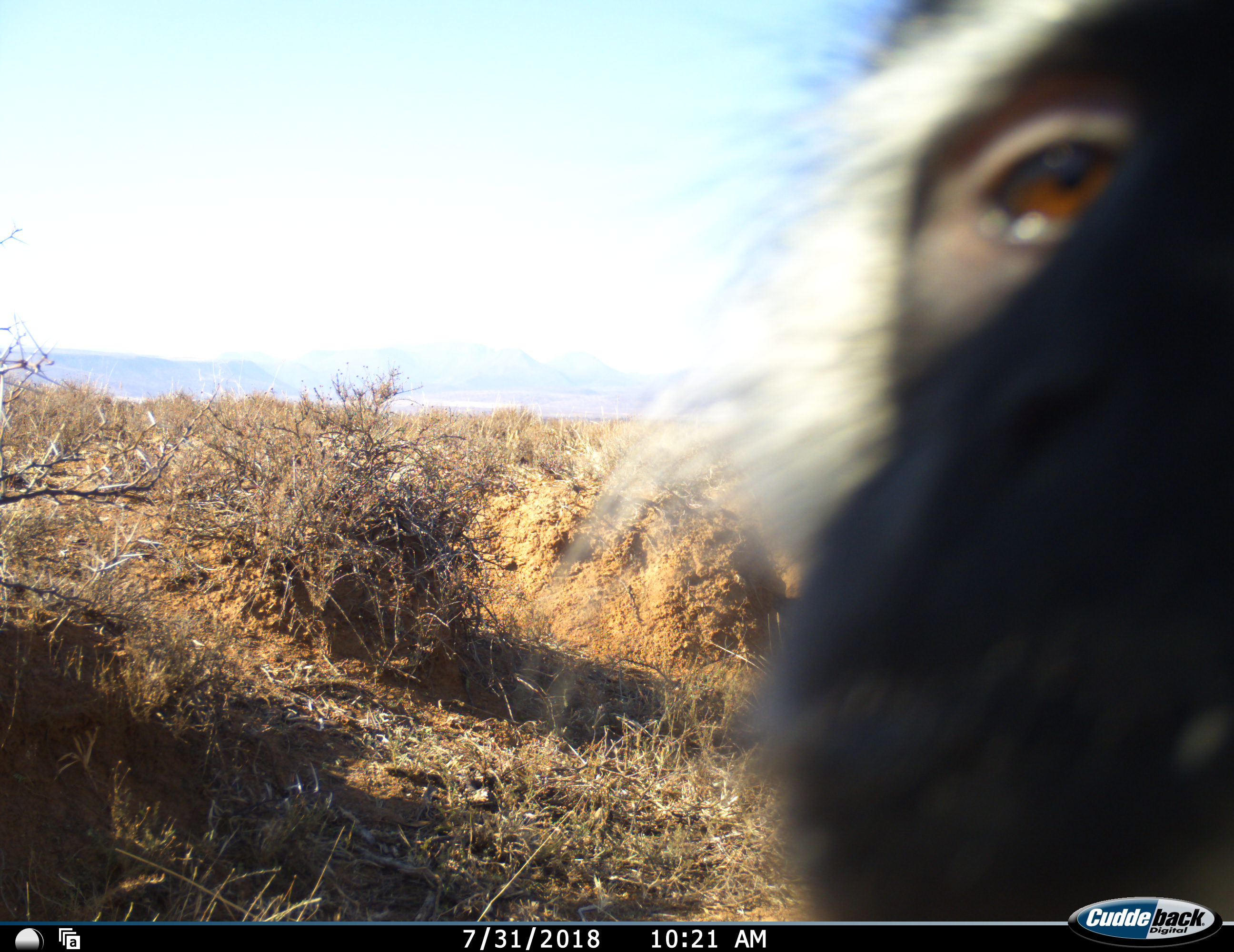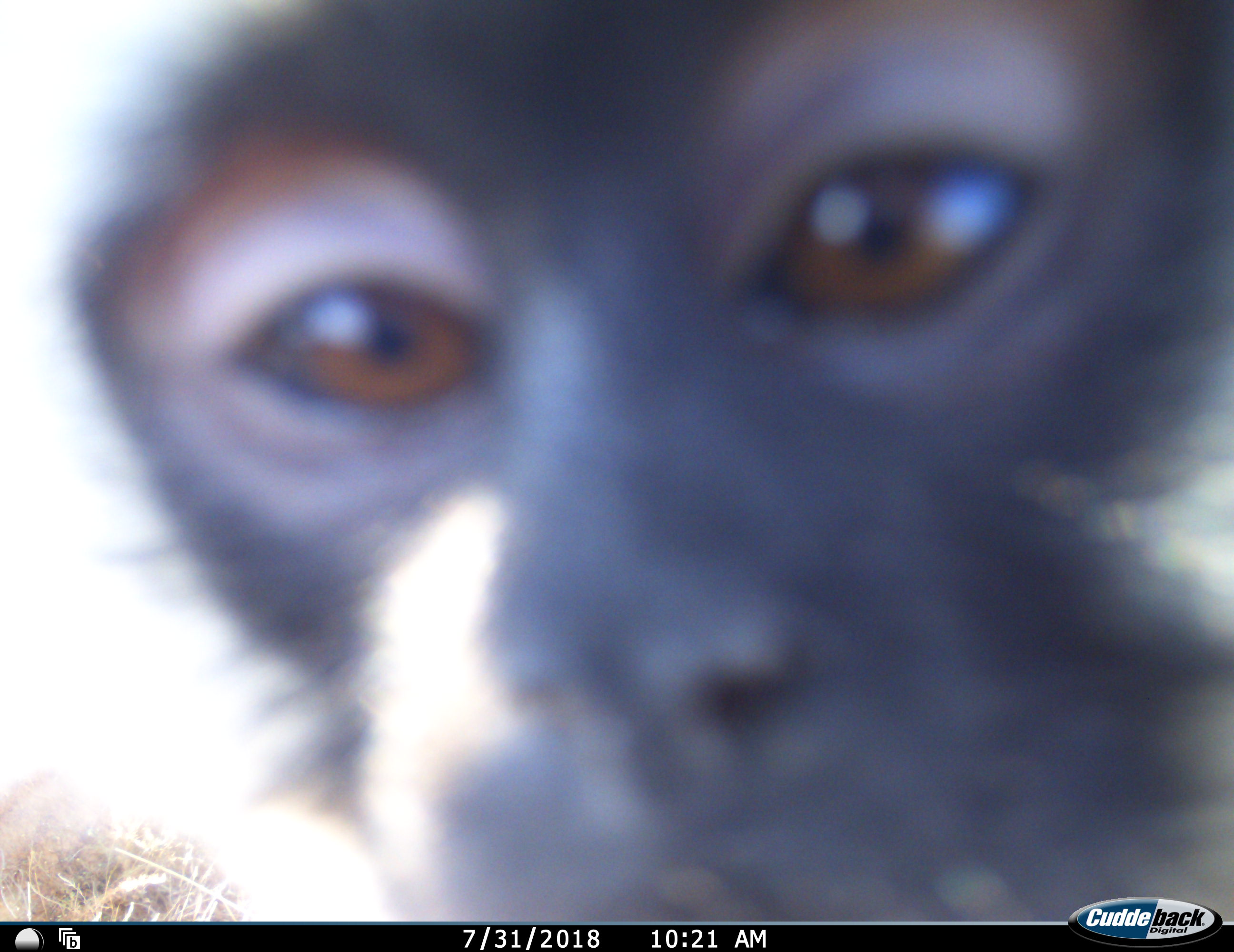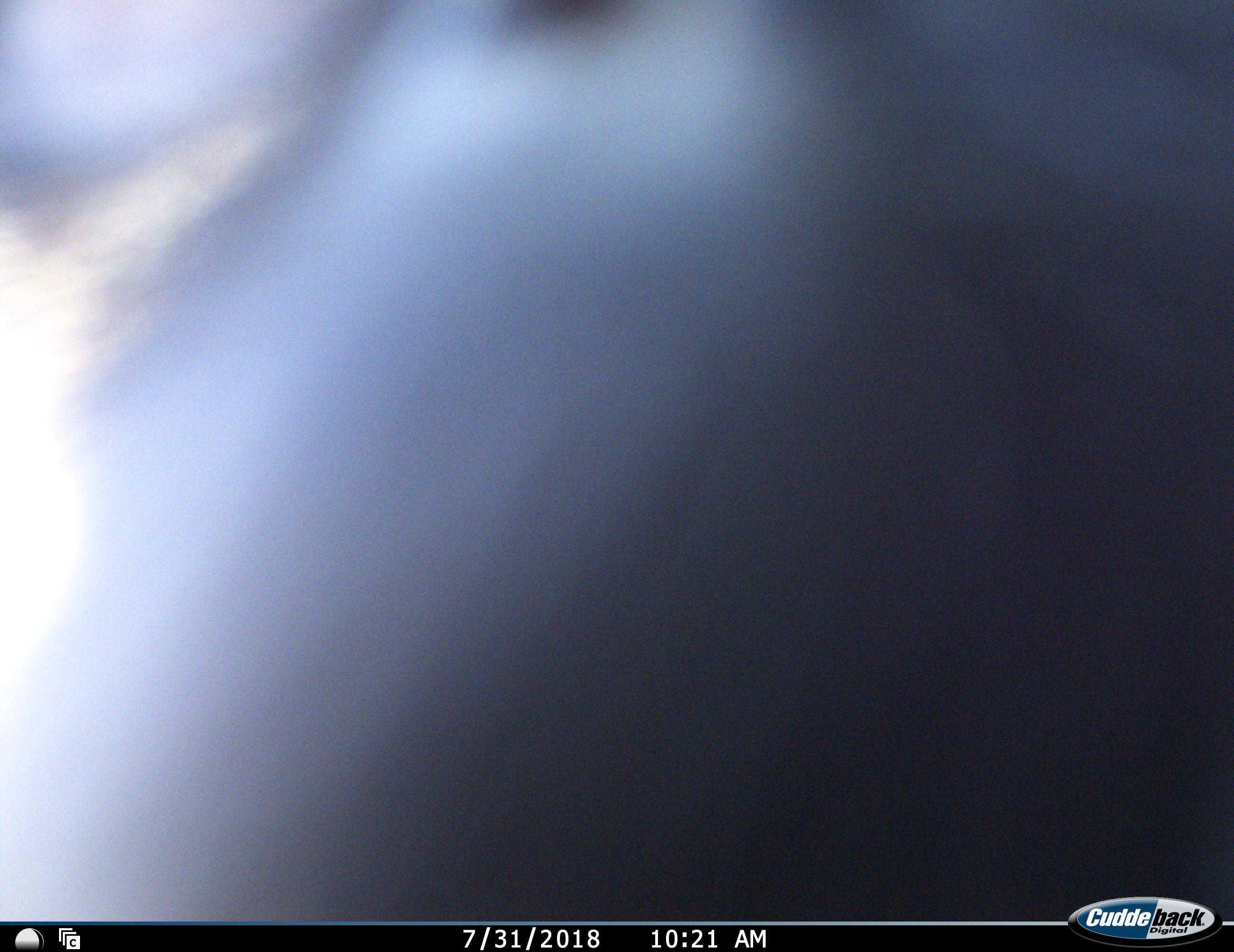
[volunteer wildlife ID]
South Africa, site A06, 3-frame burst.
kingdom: Animalia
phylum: Chordata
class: Mammalia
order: Primates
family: Cercopithecidae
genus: Chlorocebus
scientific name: Chlorocebus pygerythrus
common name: vervet monkey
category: monkeyvervet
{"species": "monkeyvervet (vervet monkey) (Chlorocebus pygerythrus)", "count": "1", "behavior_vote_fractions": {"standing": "44%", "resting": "0%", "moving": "67%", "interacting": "33%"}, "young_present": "0%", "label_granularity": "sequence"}